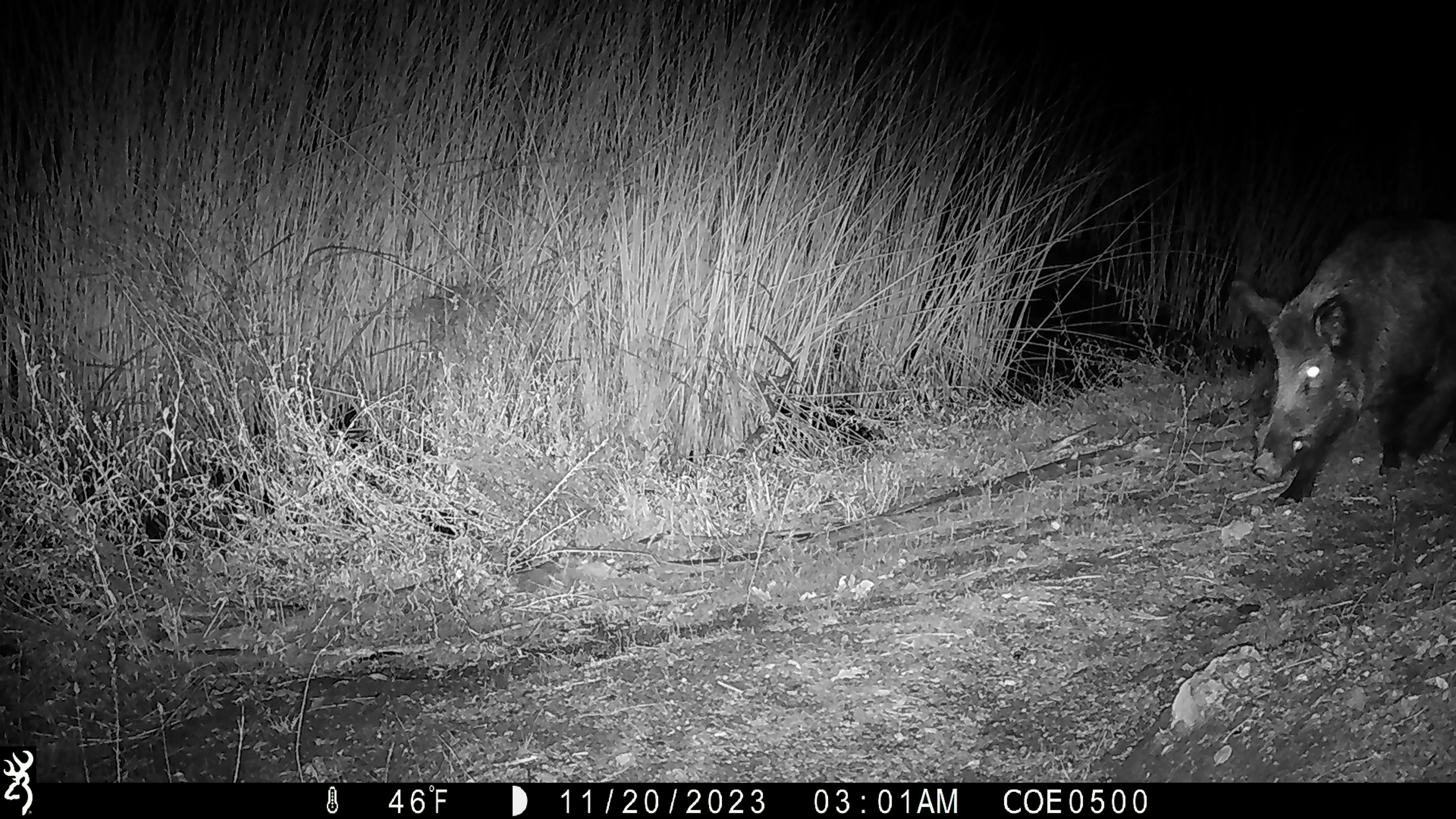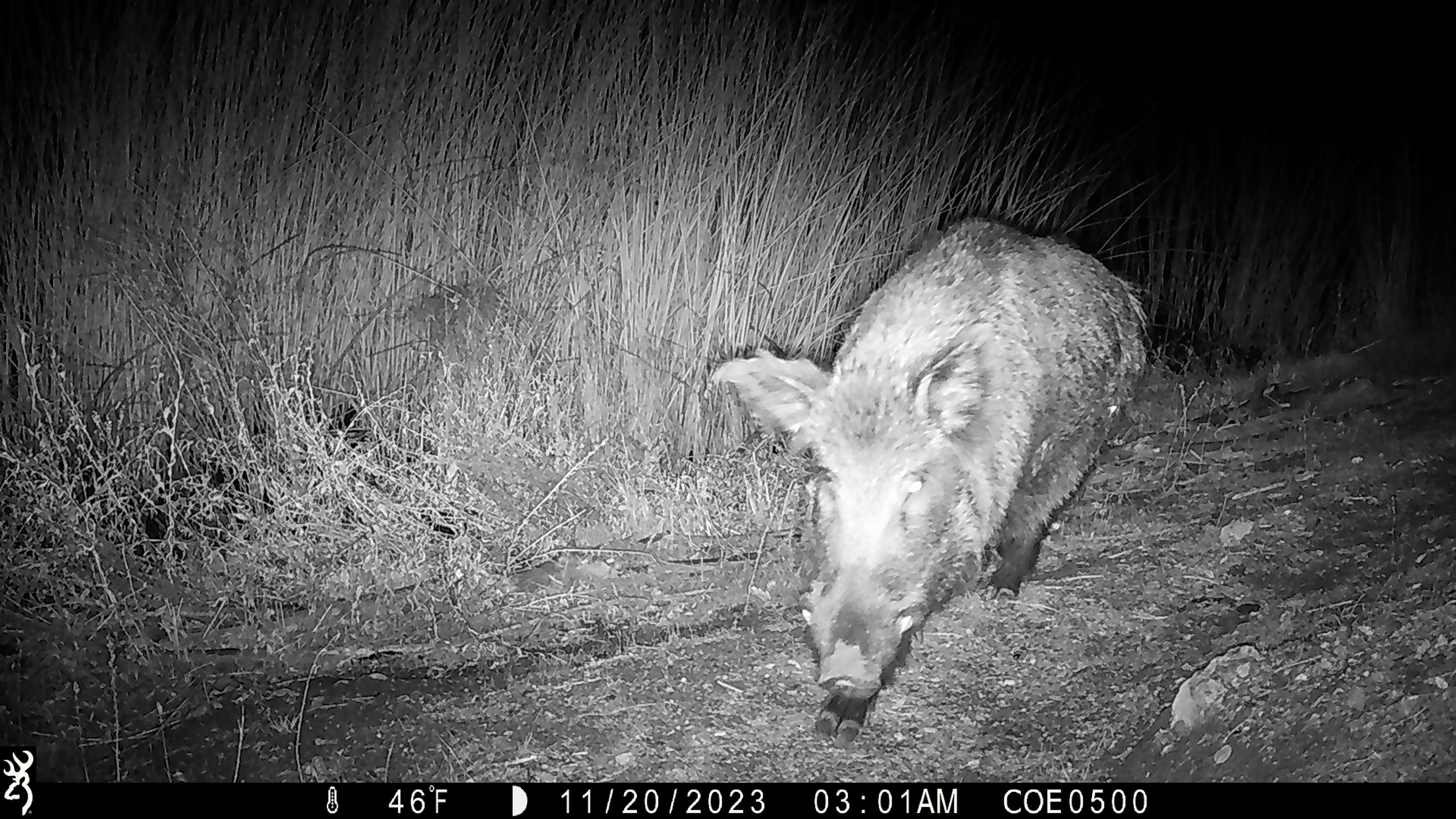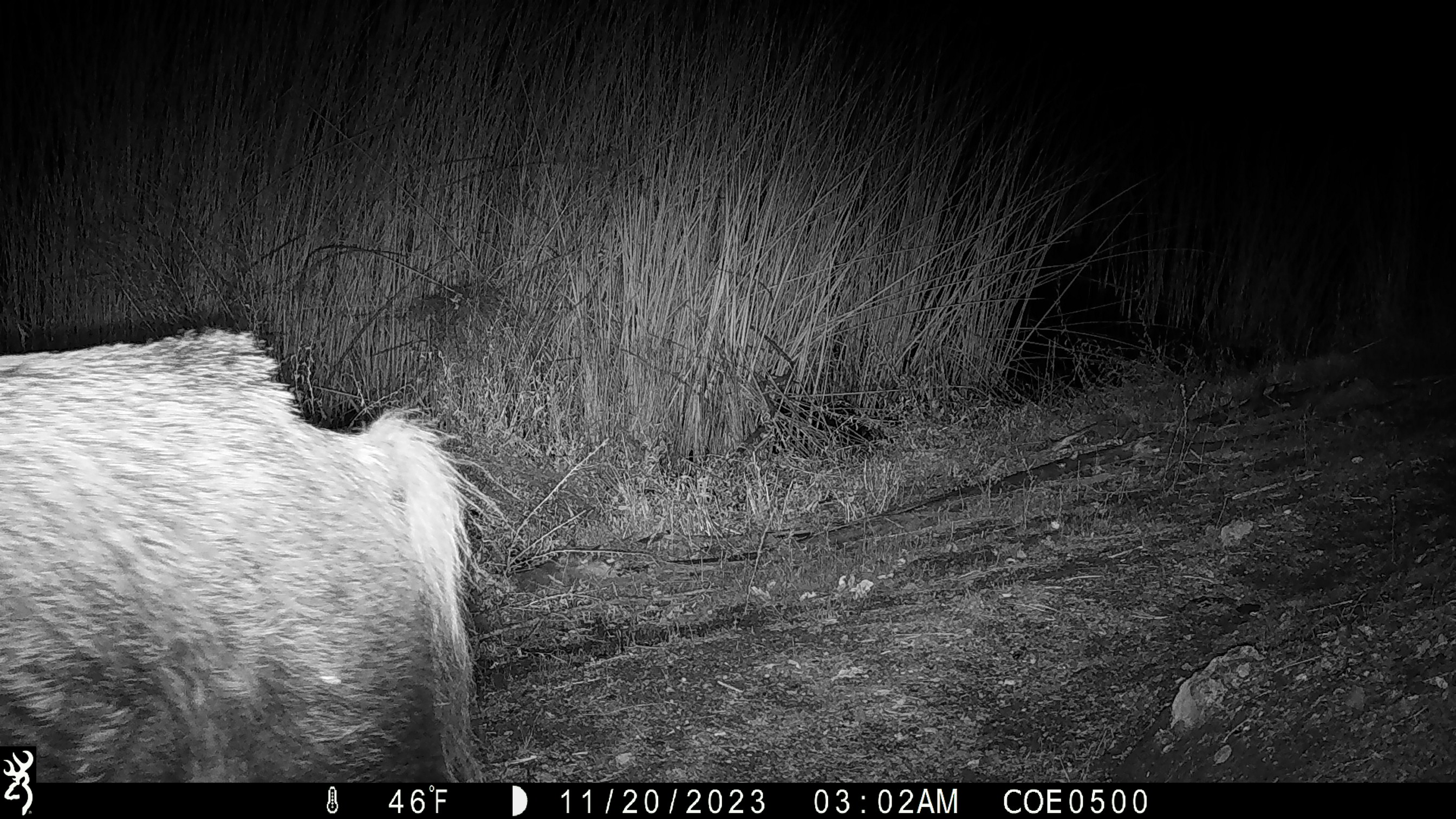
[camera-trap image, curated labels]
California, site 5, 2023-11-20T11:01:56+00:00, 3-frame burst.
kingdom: Animalia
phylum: Chordata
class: Mammalia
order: Artiodactyla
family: Suidae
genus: Sus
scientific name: Sus scrofa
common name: wild boar